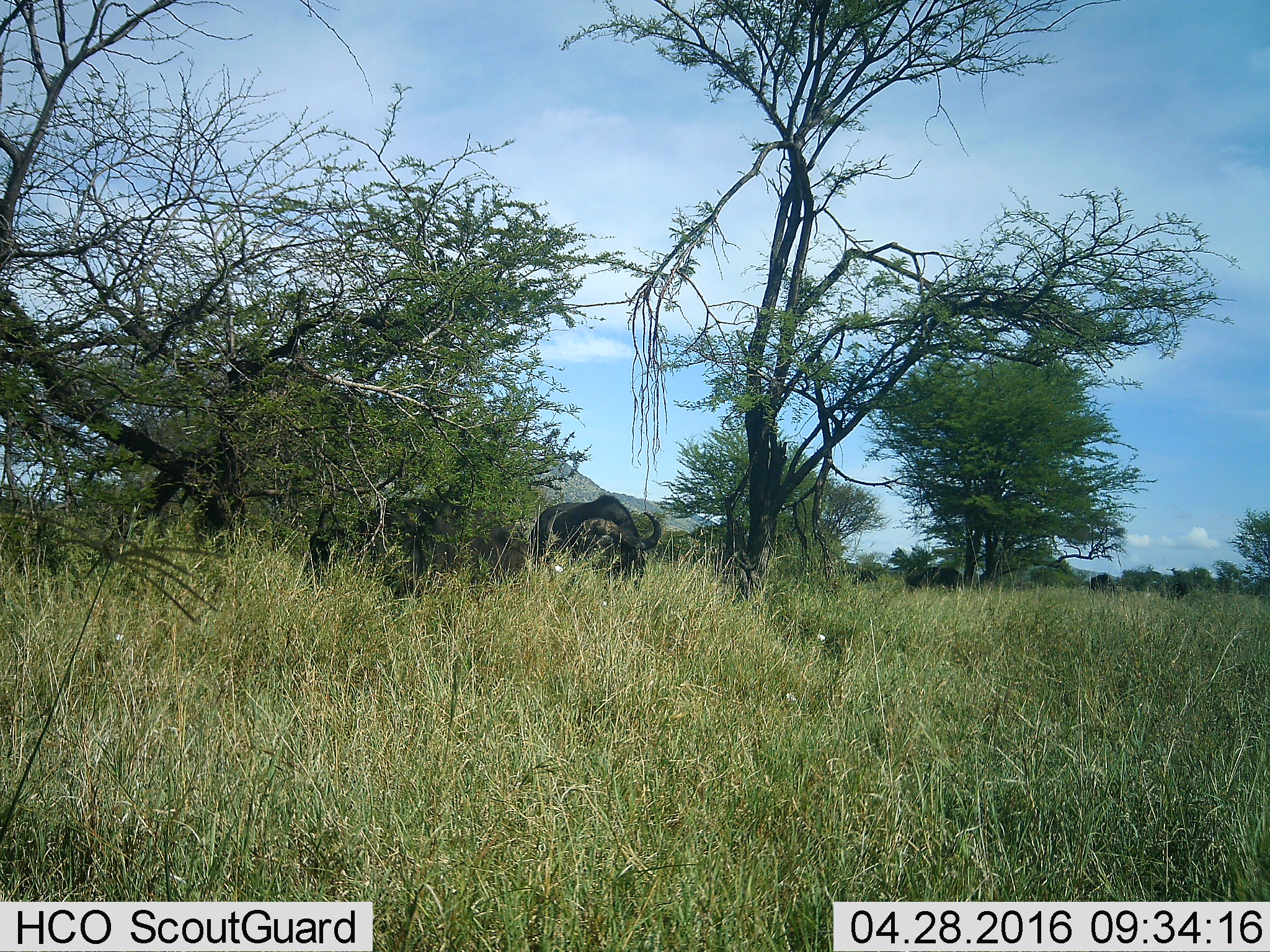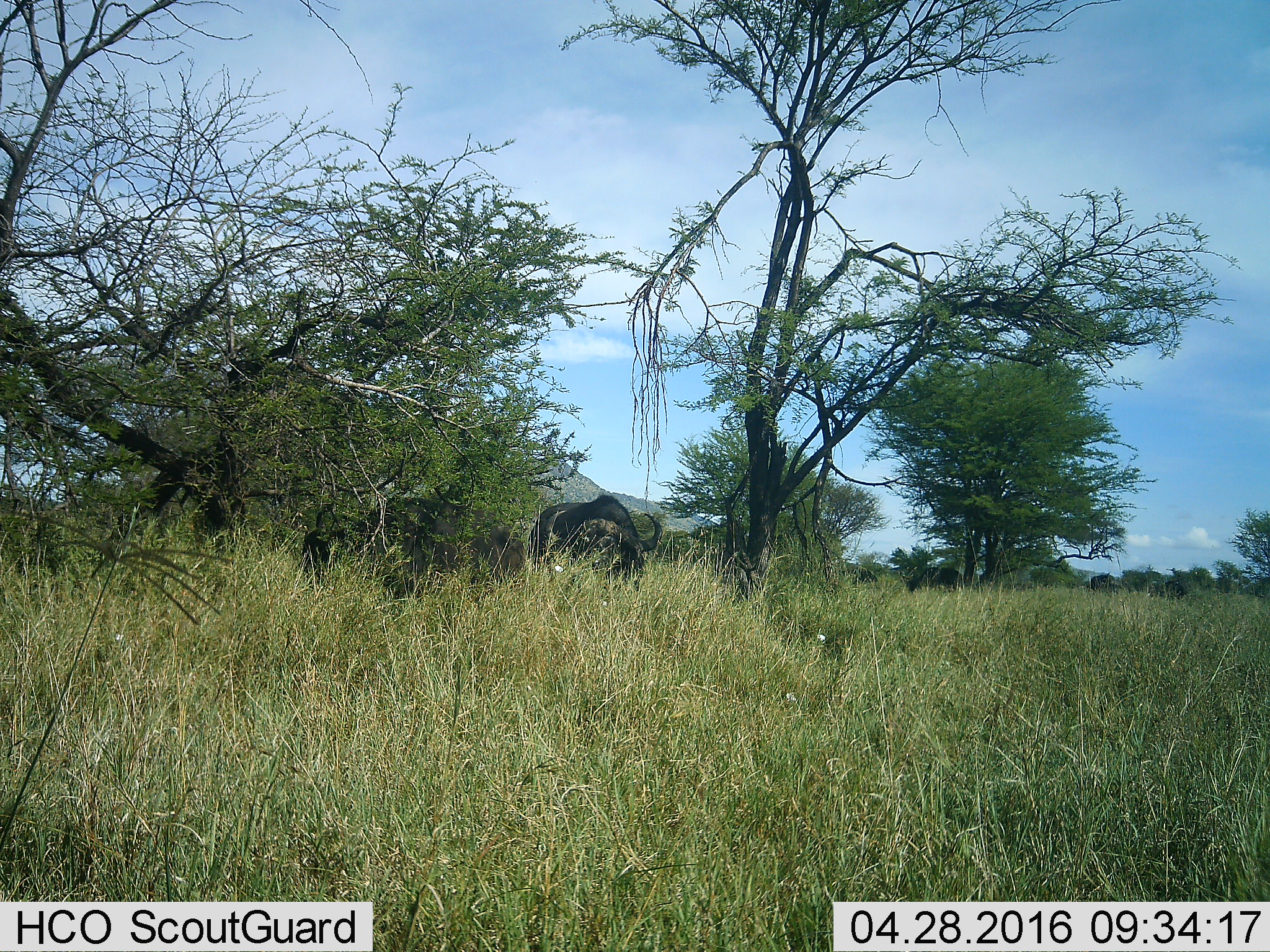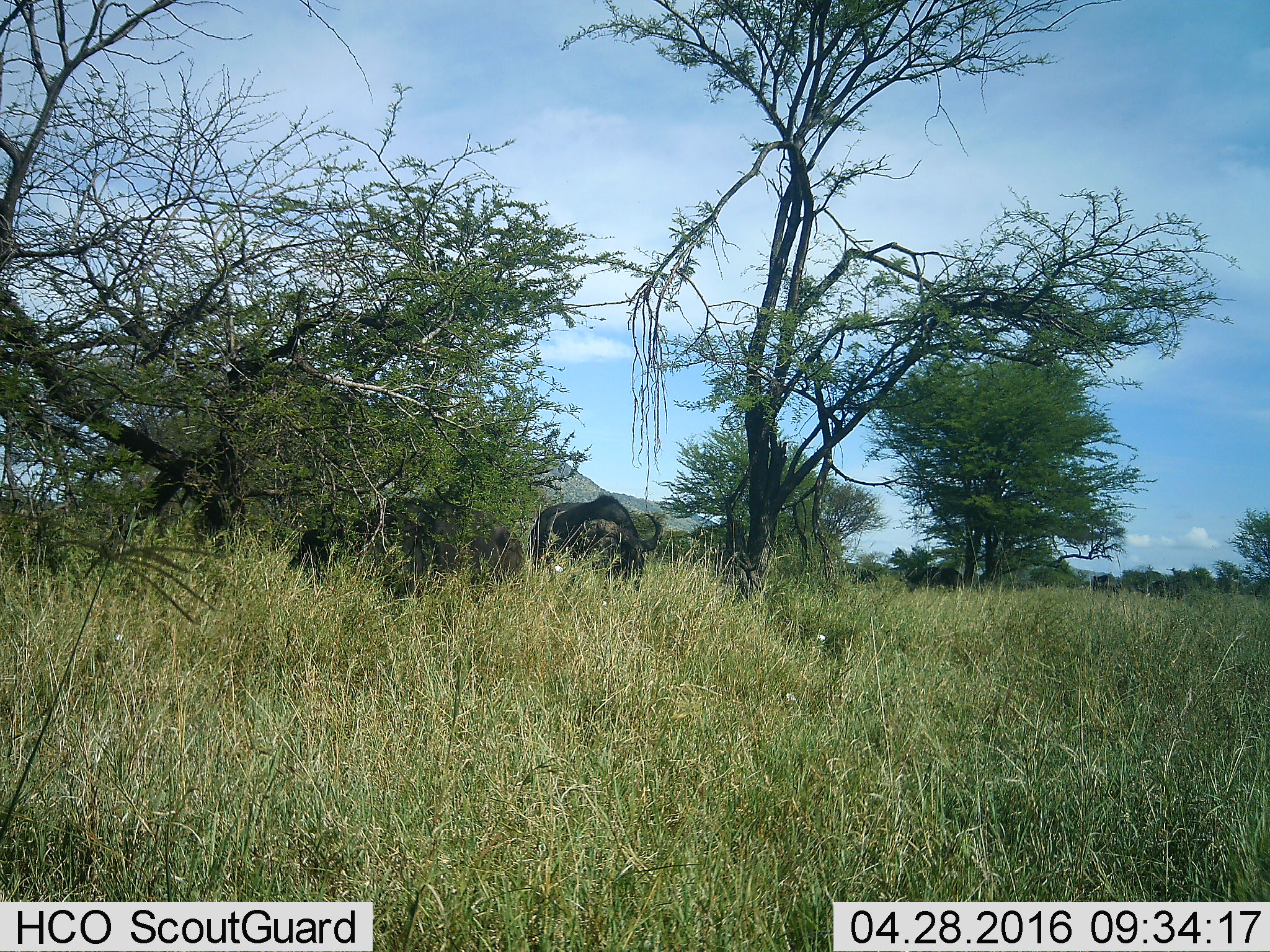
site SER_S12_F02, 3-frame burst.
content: unidentified animal